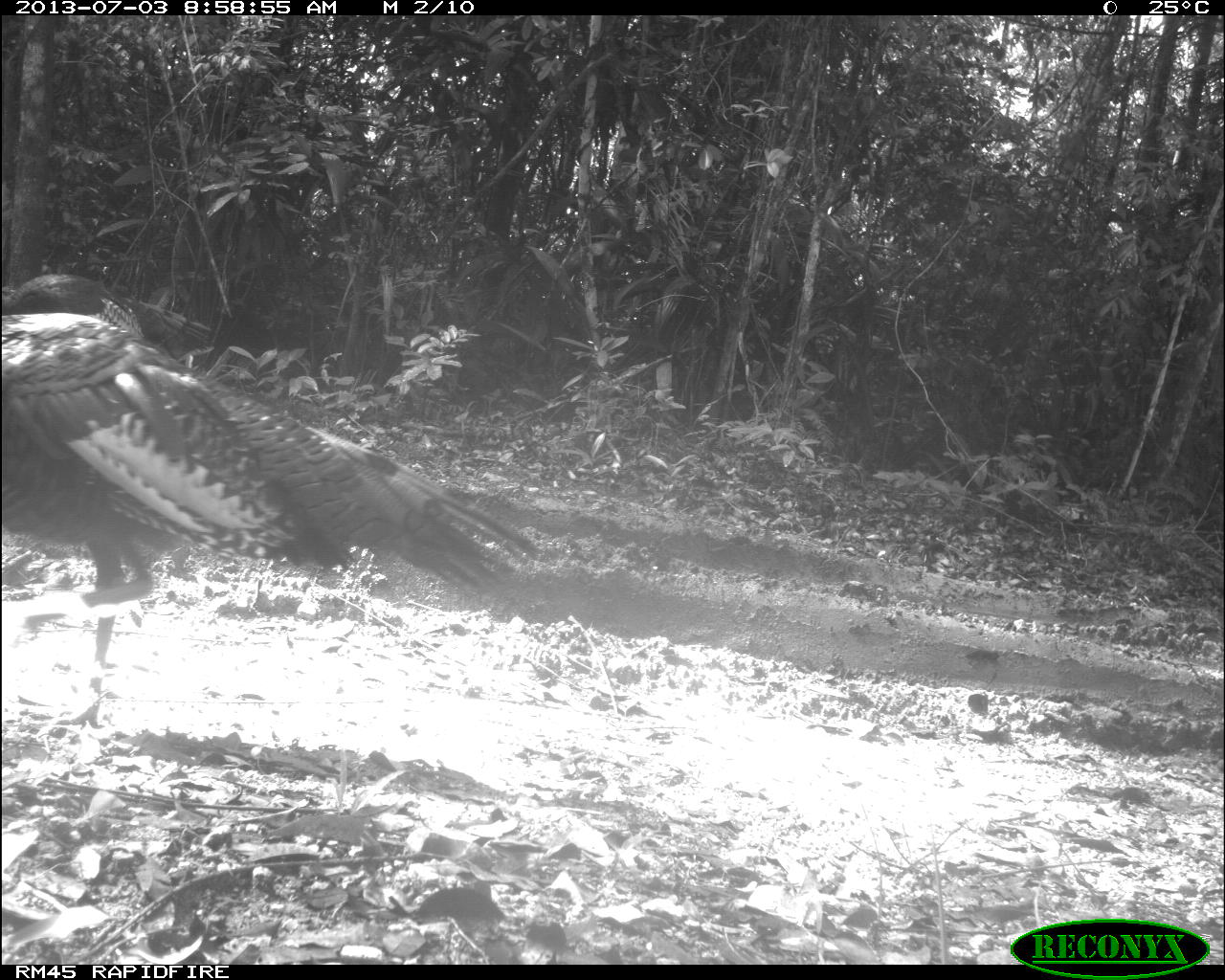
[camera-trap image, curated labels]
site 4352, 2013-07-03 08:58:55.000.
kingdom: Animalia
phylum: Chordata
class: Aves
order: Galliformes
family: Phasianidae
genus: Meleagris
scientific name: Meleagris ocellata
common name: ocellated turkey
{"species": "Meleagris ocellata (ocellated turkey)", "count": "2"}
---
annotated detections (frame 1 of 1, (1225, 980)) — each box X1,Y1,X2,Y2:
meleagris ocellata: 0,311,542,723; 0,271,211,356